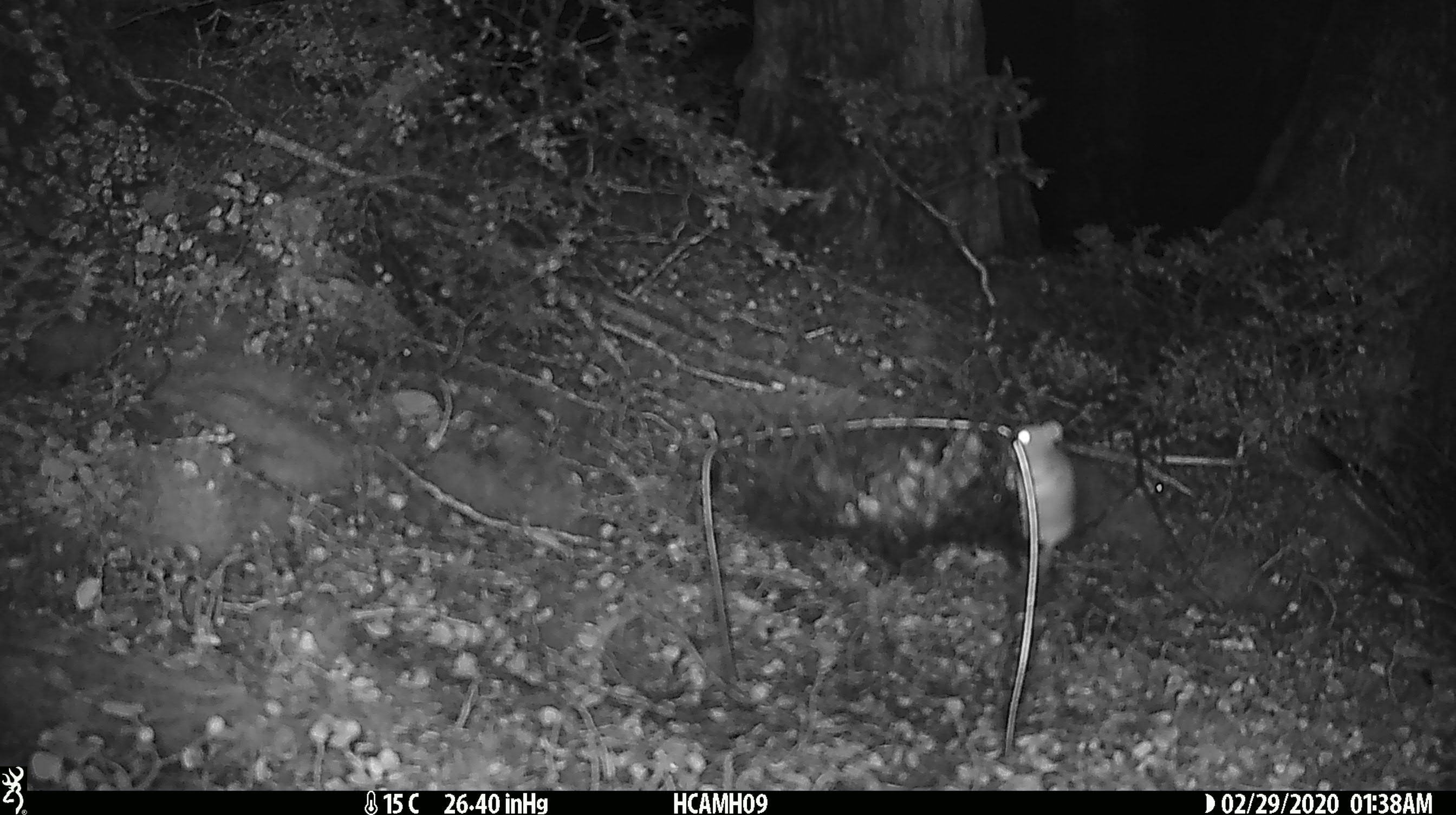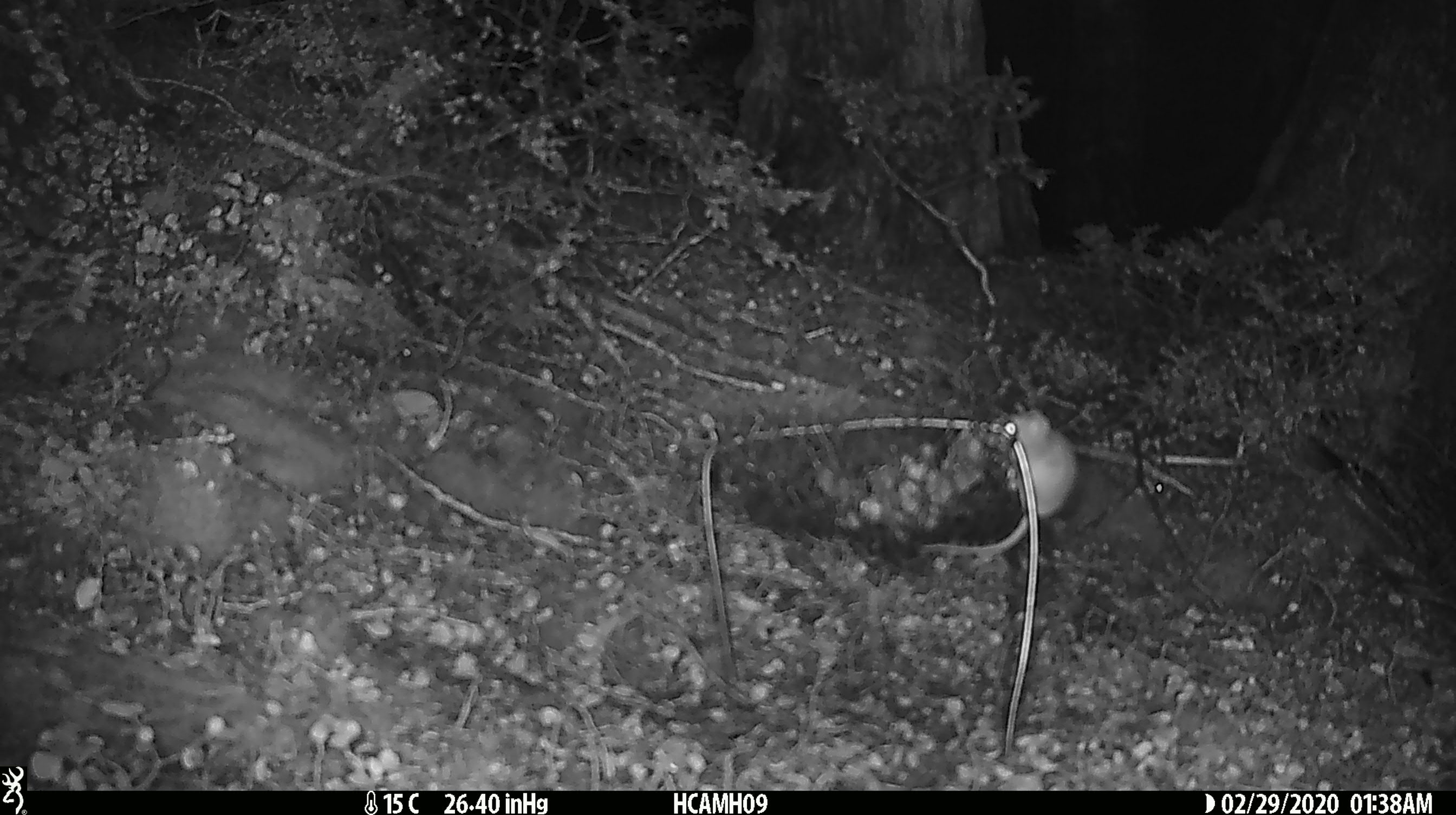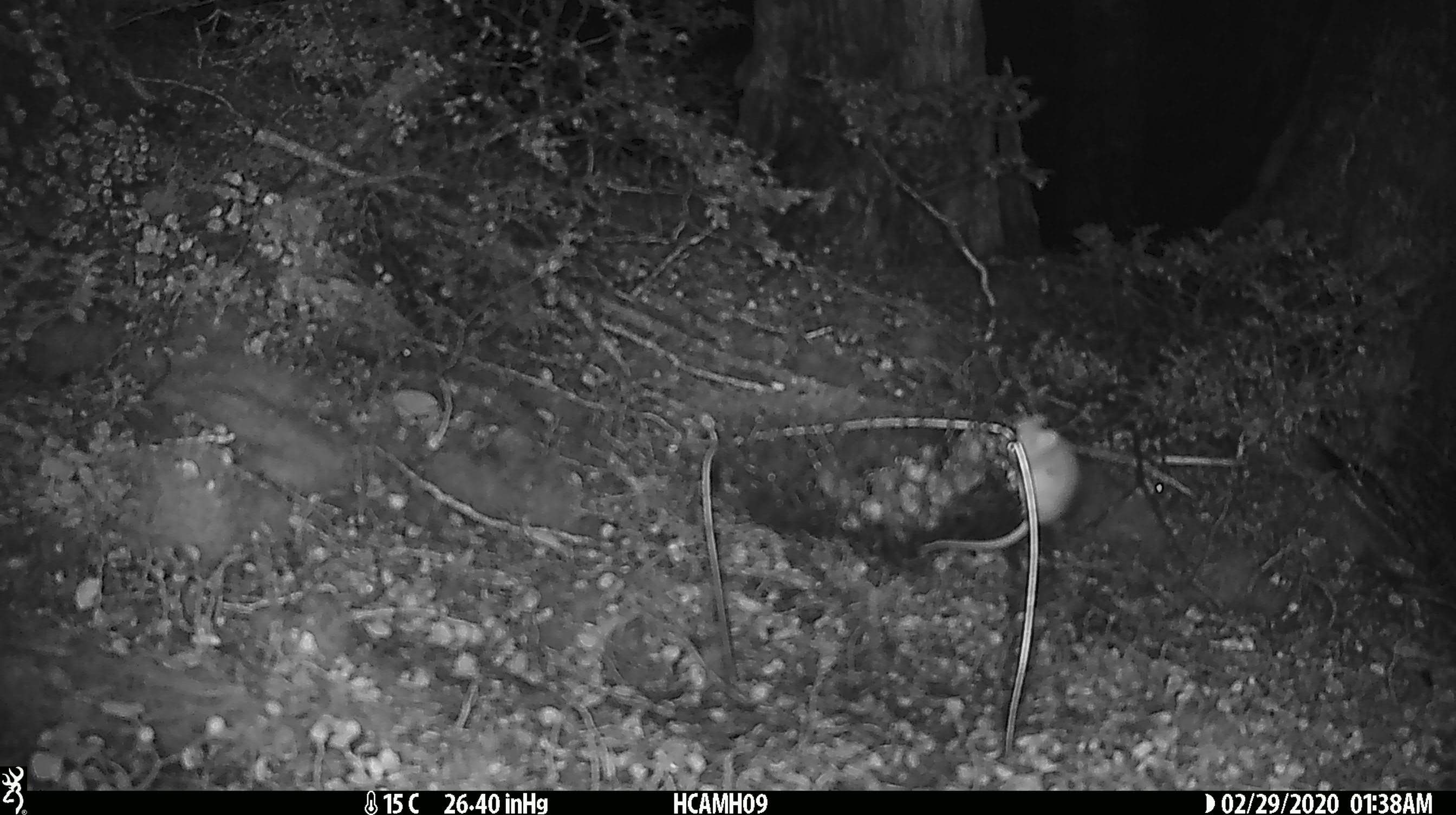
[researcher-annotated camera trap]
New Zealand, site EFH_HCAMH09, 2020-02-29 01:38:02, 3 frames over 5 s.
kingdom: Animalia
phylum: Chordata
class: Mammalia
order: Rodentia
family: Muridae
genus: Mus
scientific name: Mus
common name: mouse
Mouse (Mus).